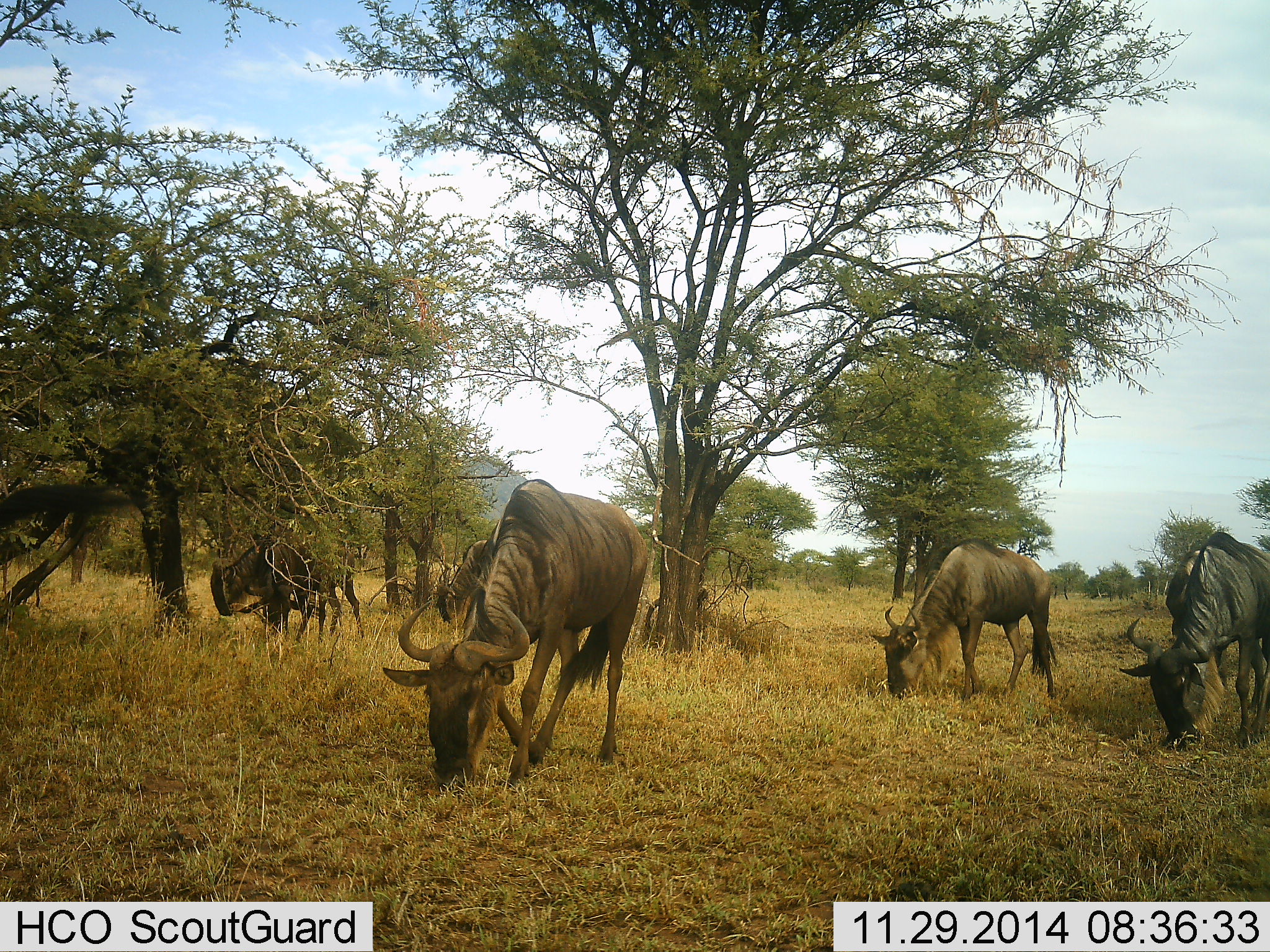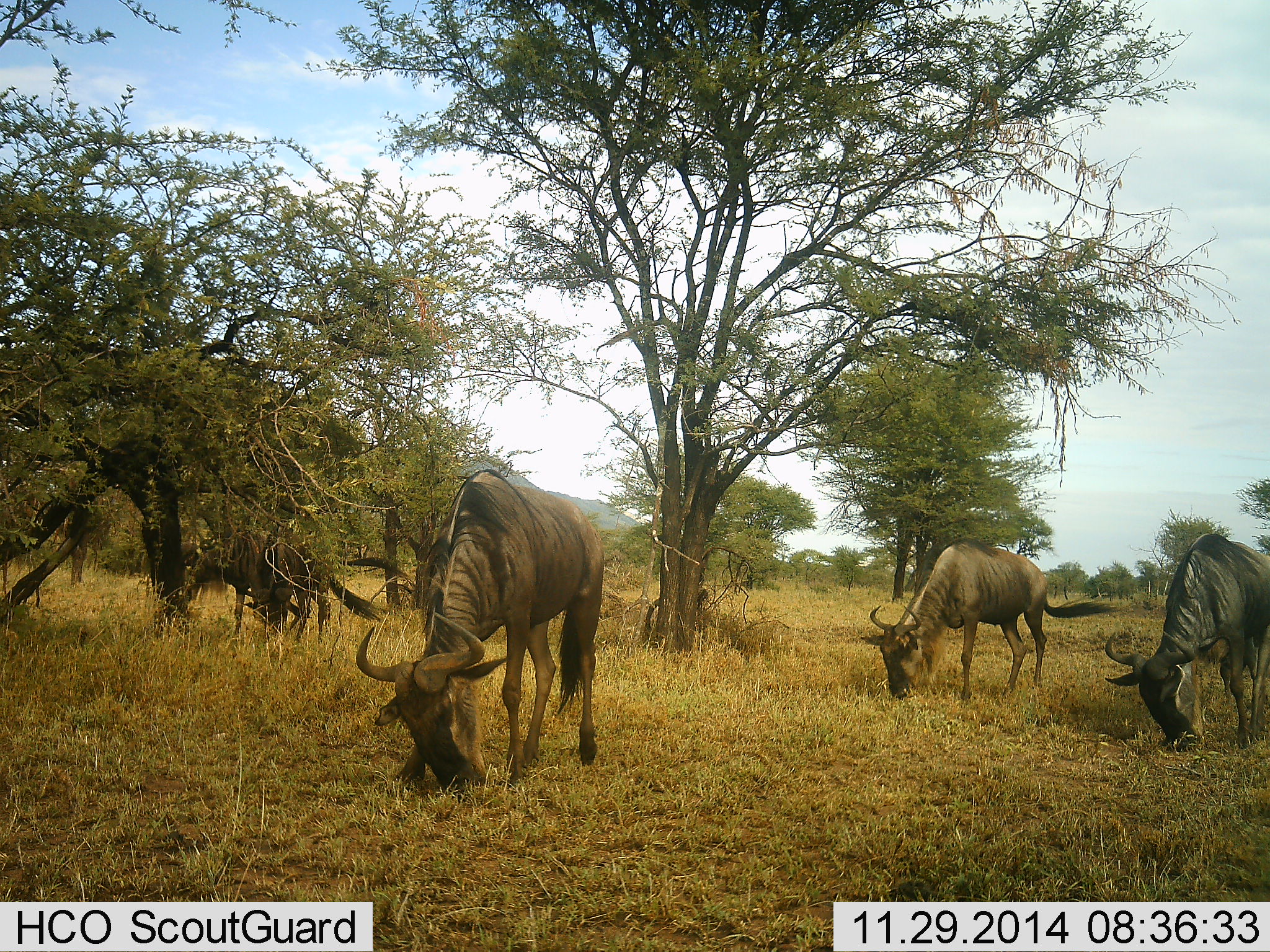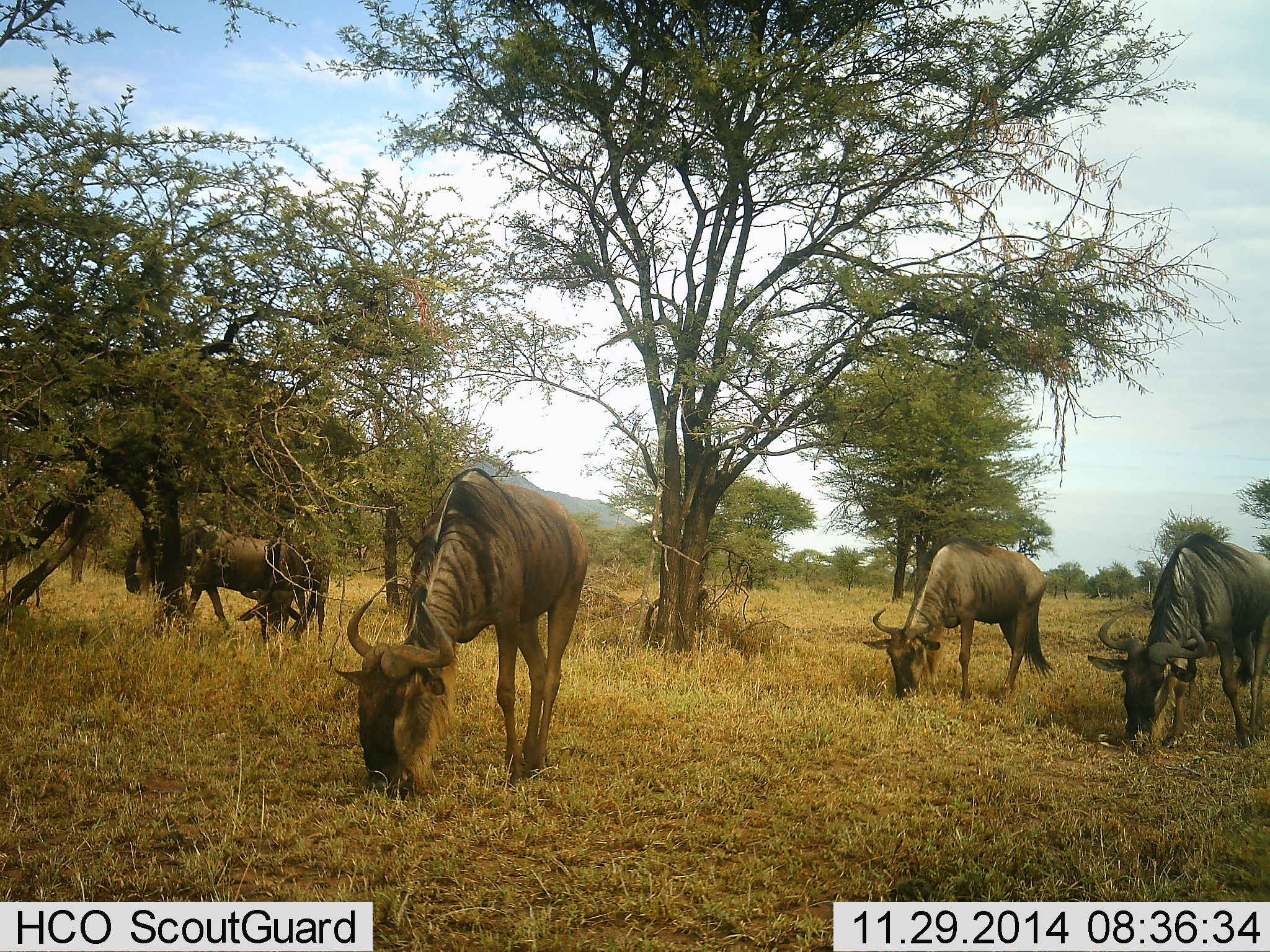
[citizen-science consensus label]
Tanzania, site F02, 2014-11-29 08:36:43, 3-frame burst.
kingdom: Animalia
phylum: Chordata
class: Mammalia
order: Artiodactyla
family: Bovidae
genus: Connochaetes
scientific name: Connochaetes taurinus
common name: blue wildebeest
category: wildebeest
Wildebeest (blue wildebeest) (Connochaetes taurinus), count 4. Behavior (volunteer vote fractions): standing 10%, resting 0%, moving 10%, interacting 0%. Young present (vote fraction): 0%. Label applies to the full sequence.